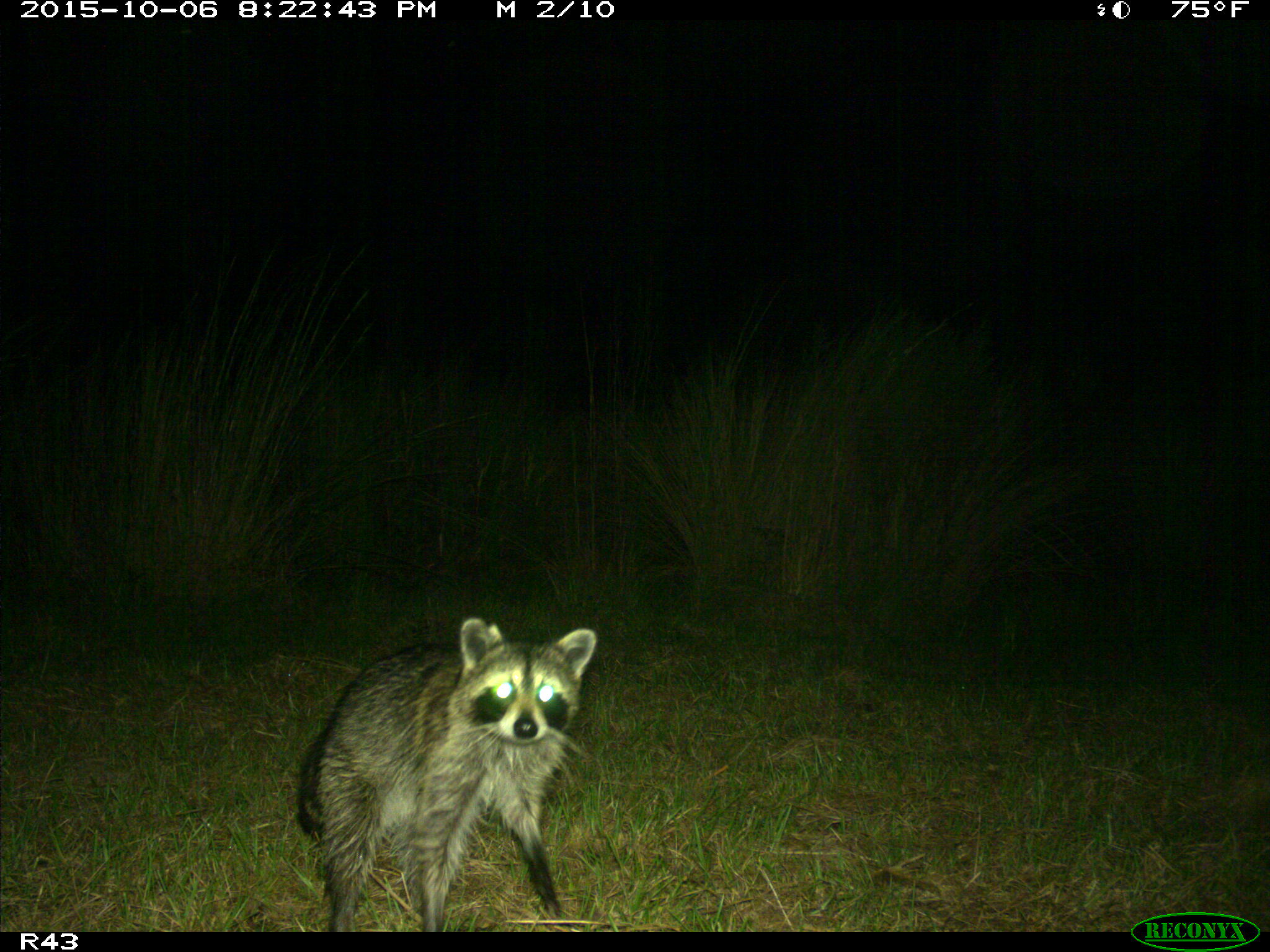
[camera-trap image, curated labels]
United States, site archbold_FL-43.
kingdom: Animalia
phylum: Chordata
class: Mammalia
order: Carnivora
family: Procyonidae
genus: Procyon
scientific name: Procyon lotor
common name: common raccoon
Procyon lotor (common raccoon).